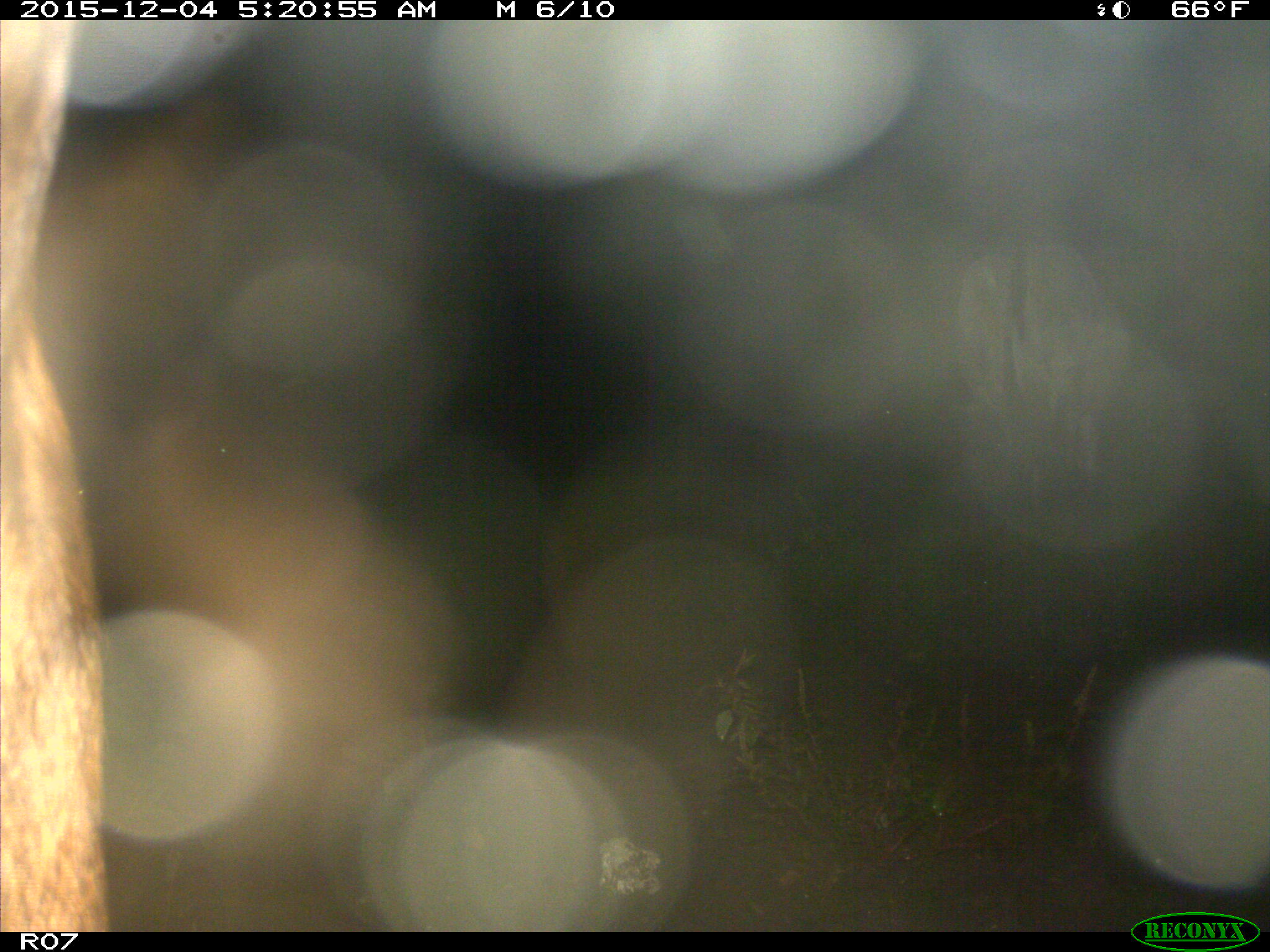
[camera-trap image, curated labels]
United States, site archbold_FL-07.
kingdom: Animalia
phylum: Chordata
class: Mammalia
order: Artiodactyla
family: Bovidae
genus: Bos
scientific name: Bos taurus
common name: domestic cow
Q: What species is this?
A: Bos taurus (domestic cow).